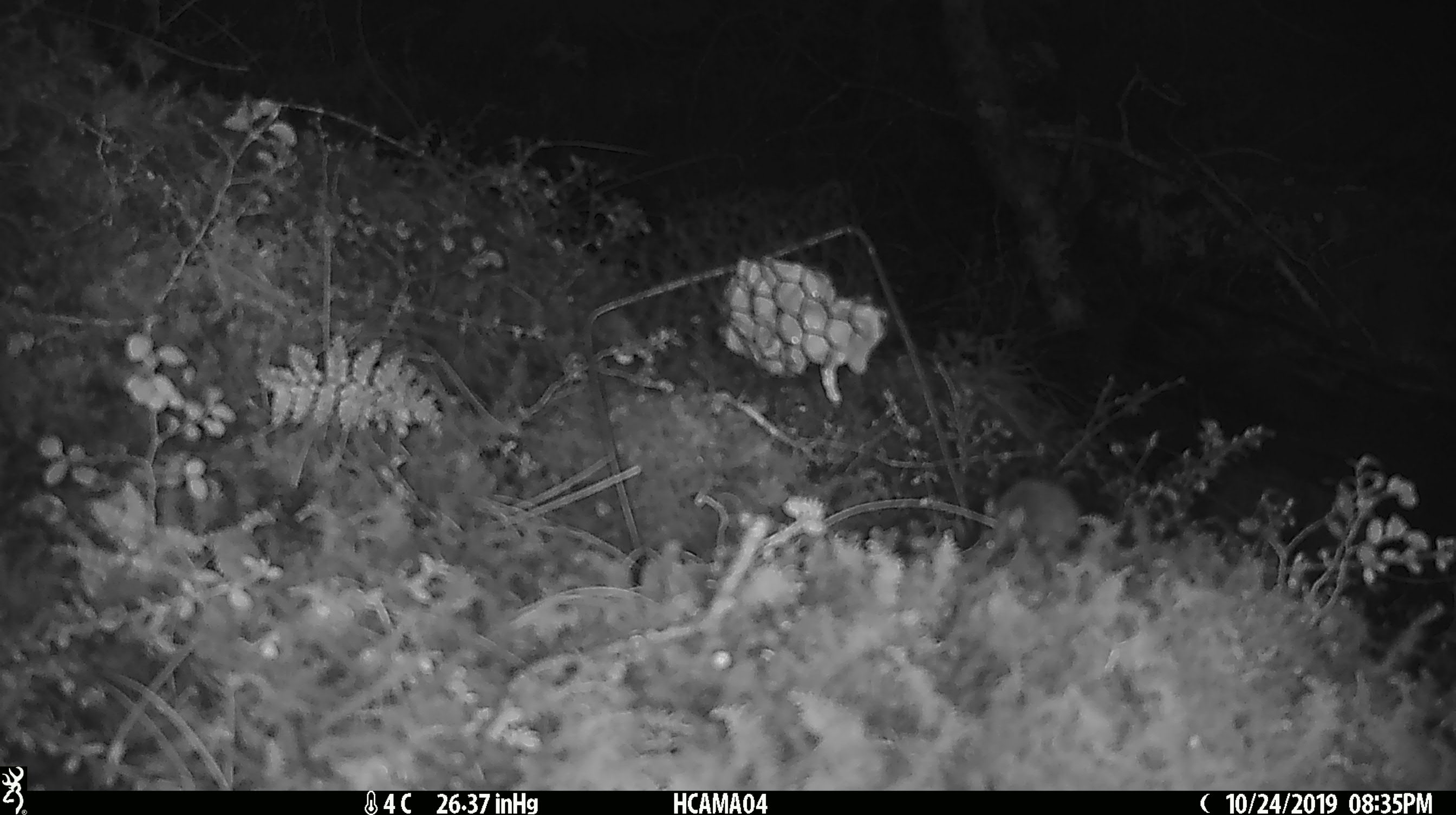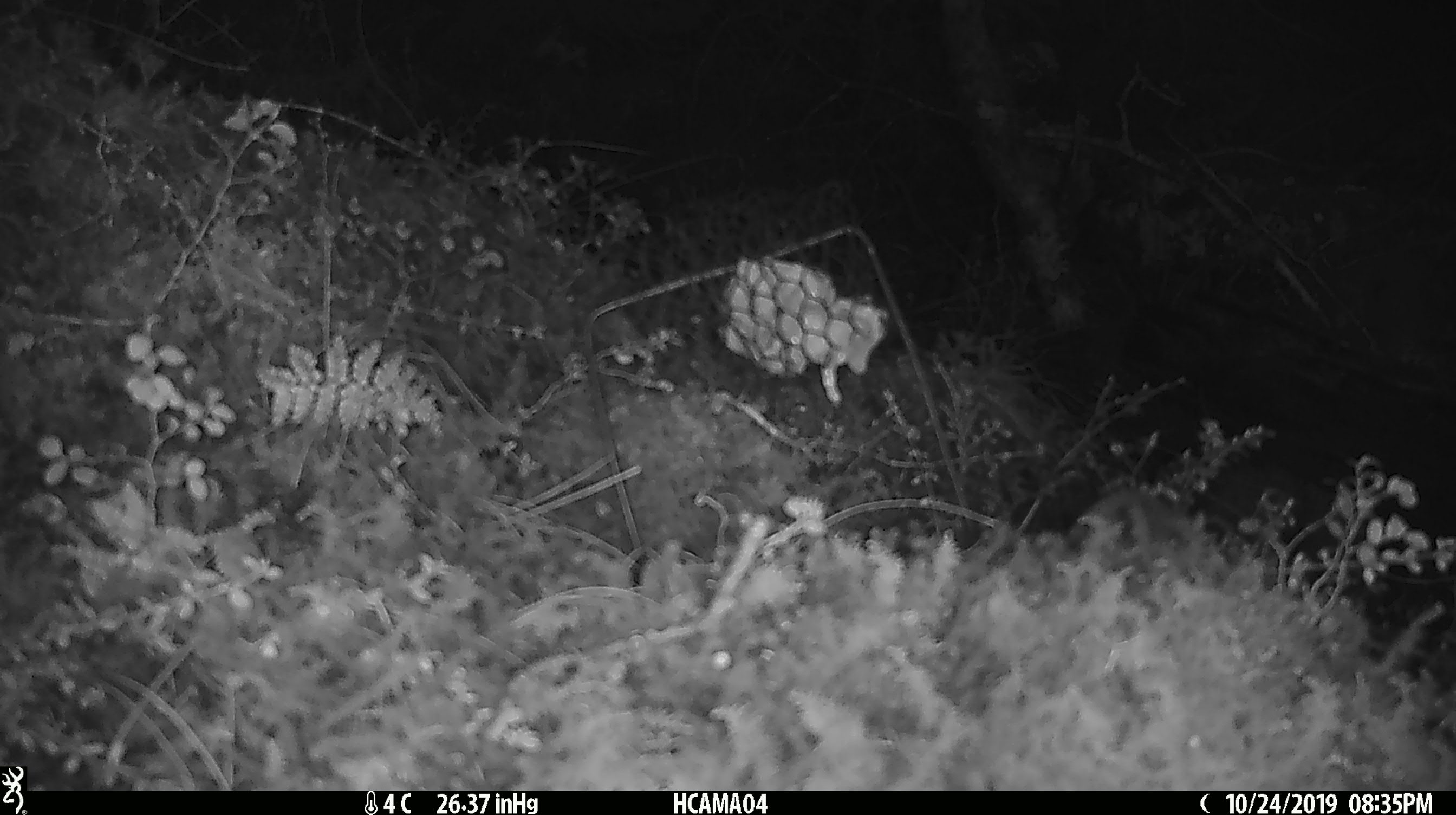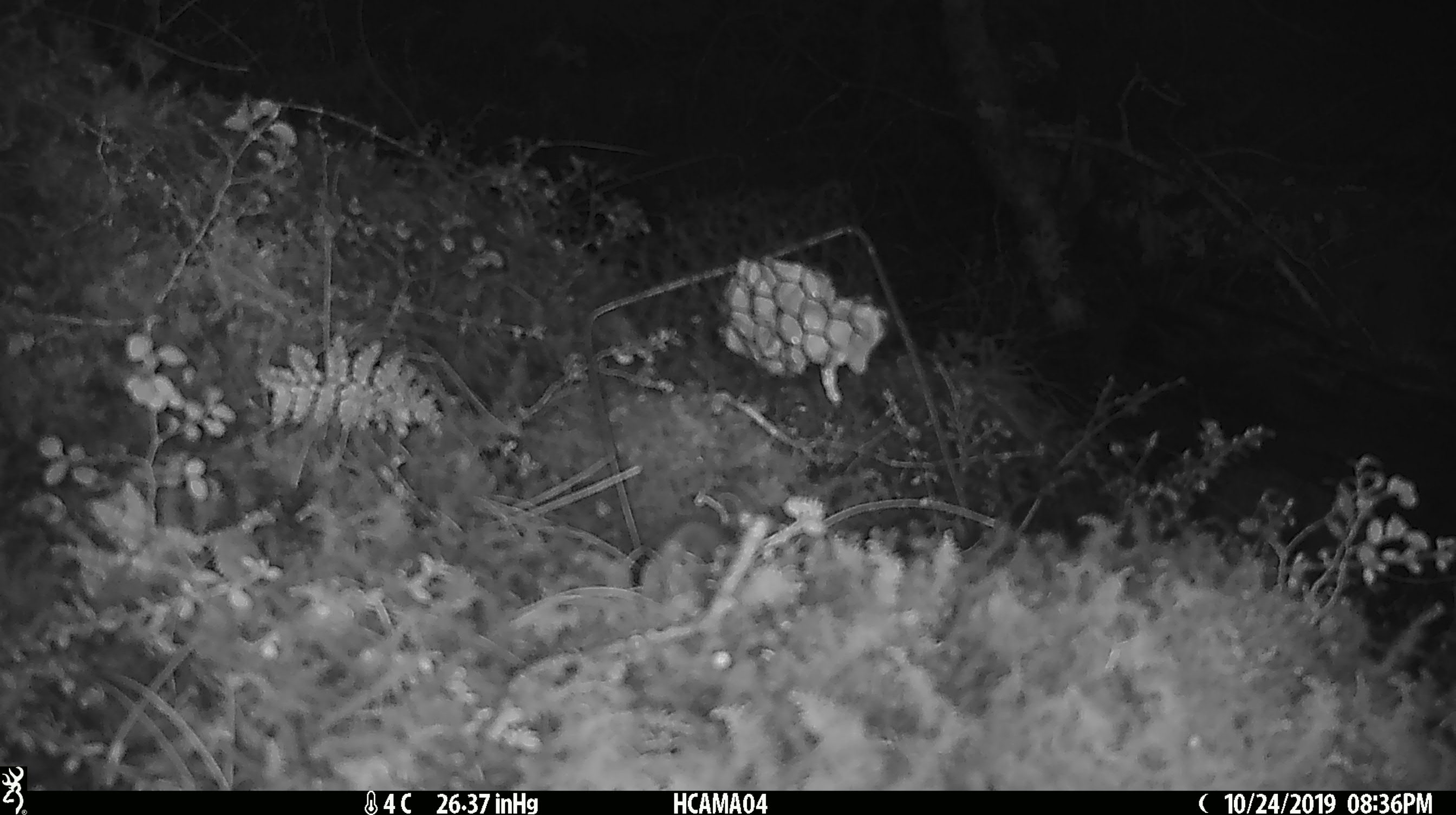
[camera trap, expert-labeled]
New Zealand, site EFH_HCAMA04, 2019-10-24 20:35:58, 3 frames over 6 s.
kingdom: Animalia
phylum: Chordata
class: Mammalia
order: Rodentia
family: Muridae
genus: Mus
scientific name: Mus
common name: mouse